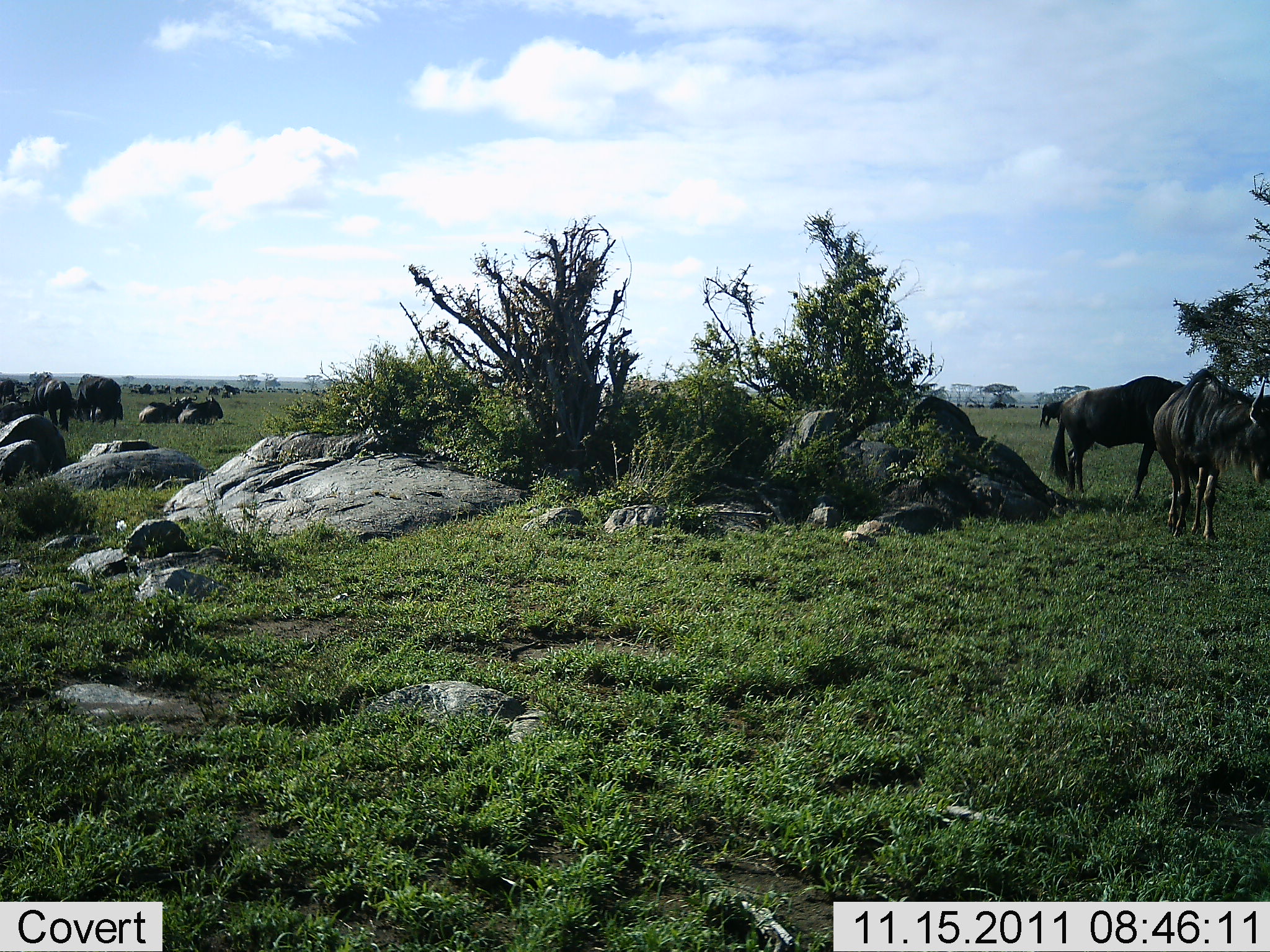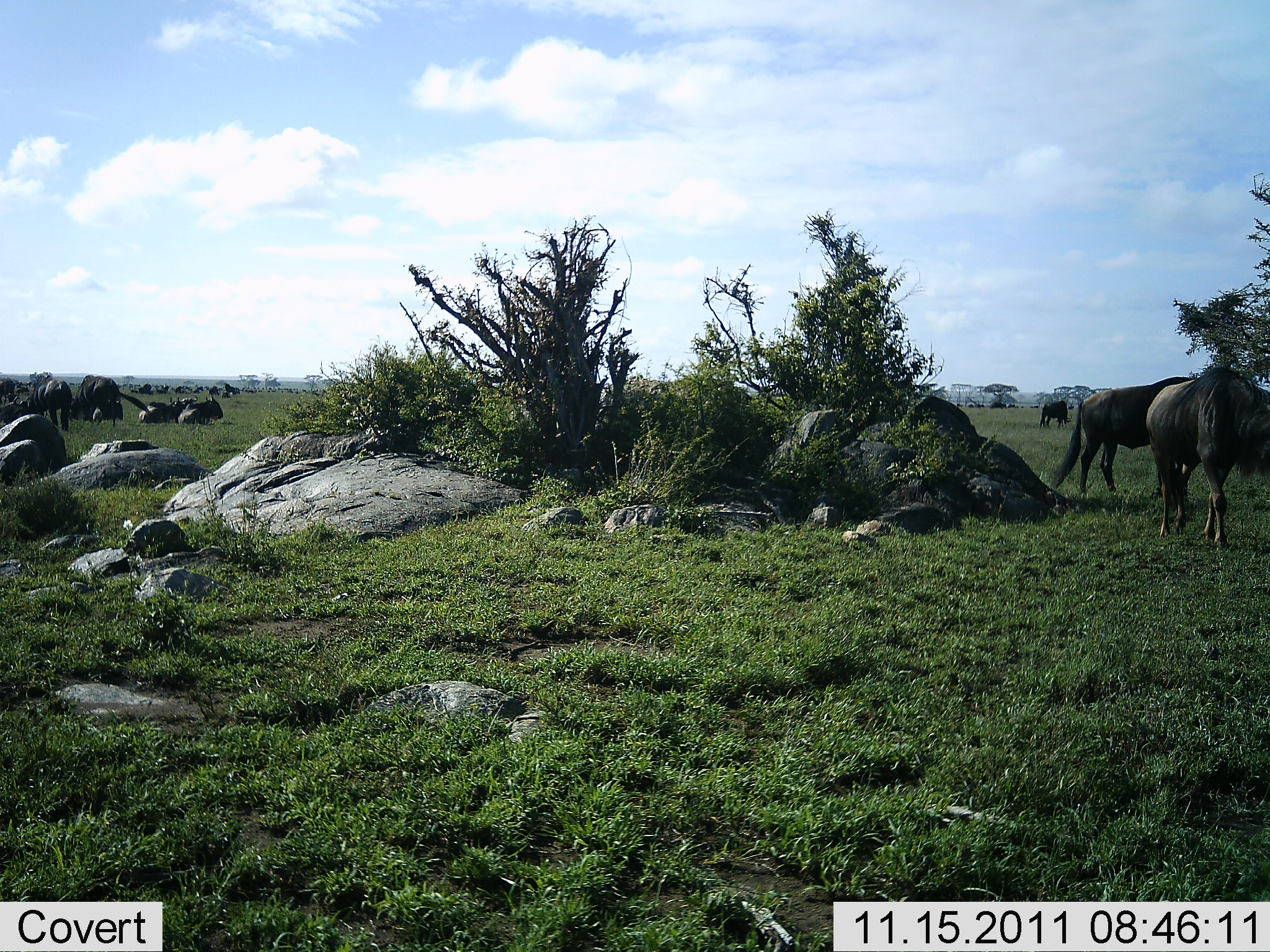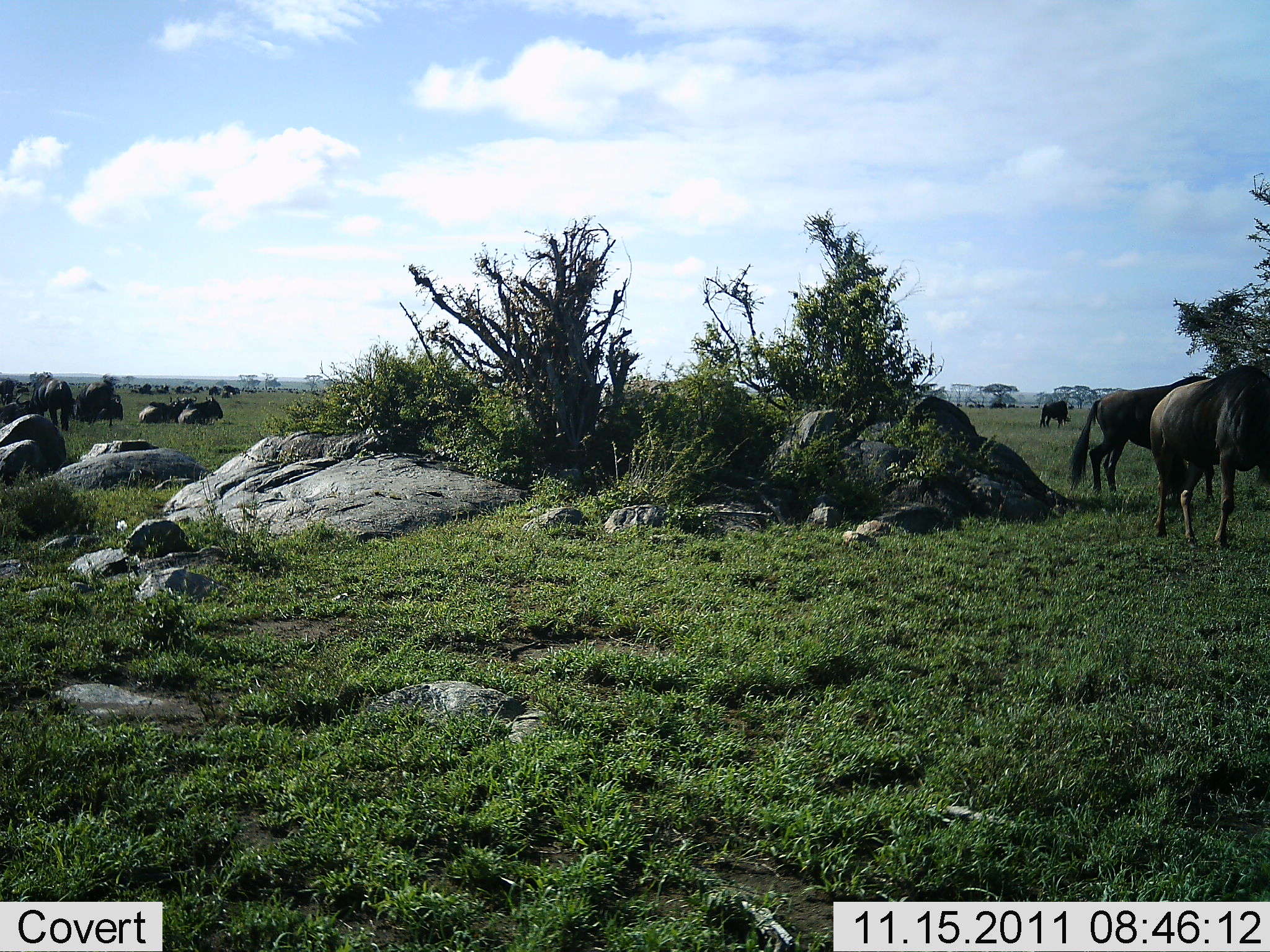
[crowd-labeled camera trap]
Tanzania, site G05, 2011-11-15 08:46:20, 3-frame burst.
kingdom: Animalia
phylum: Chordata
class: Mammalia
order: Artiodactyla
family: Bovidae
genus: Connochaetes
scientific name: Connochaetes taurinus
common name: blue wildebeest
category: wildebeest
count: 11-50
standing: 69%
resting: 62%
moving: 54%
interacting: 15%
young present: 0%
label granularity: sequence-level